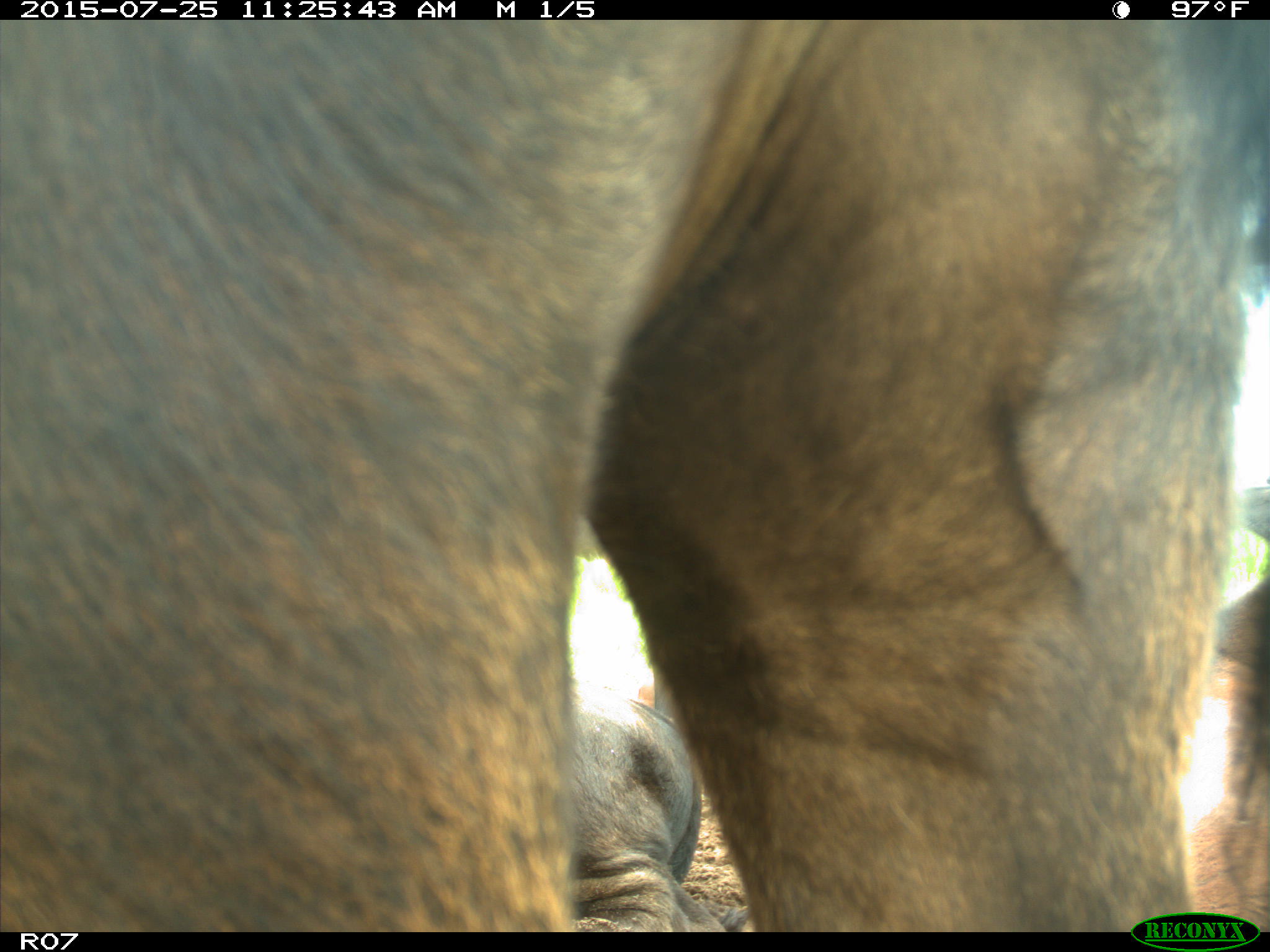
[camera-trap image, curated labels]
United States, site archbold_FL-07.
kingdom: Animalia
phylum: Chordata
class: Mammalia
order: Artiodactyla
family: Bovidae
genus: Bos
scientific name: Bos taurus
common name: domestic cow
Bos taurus (domestic cow).